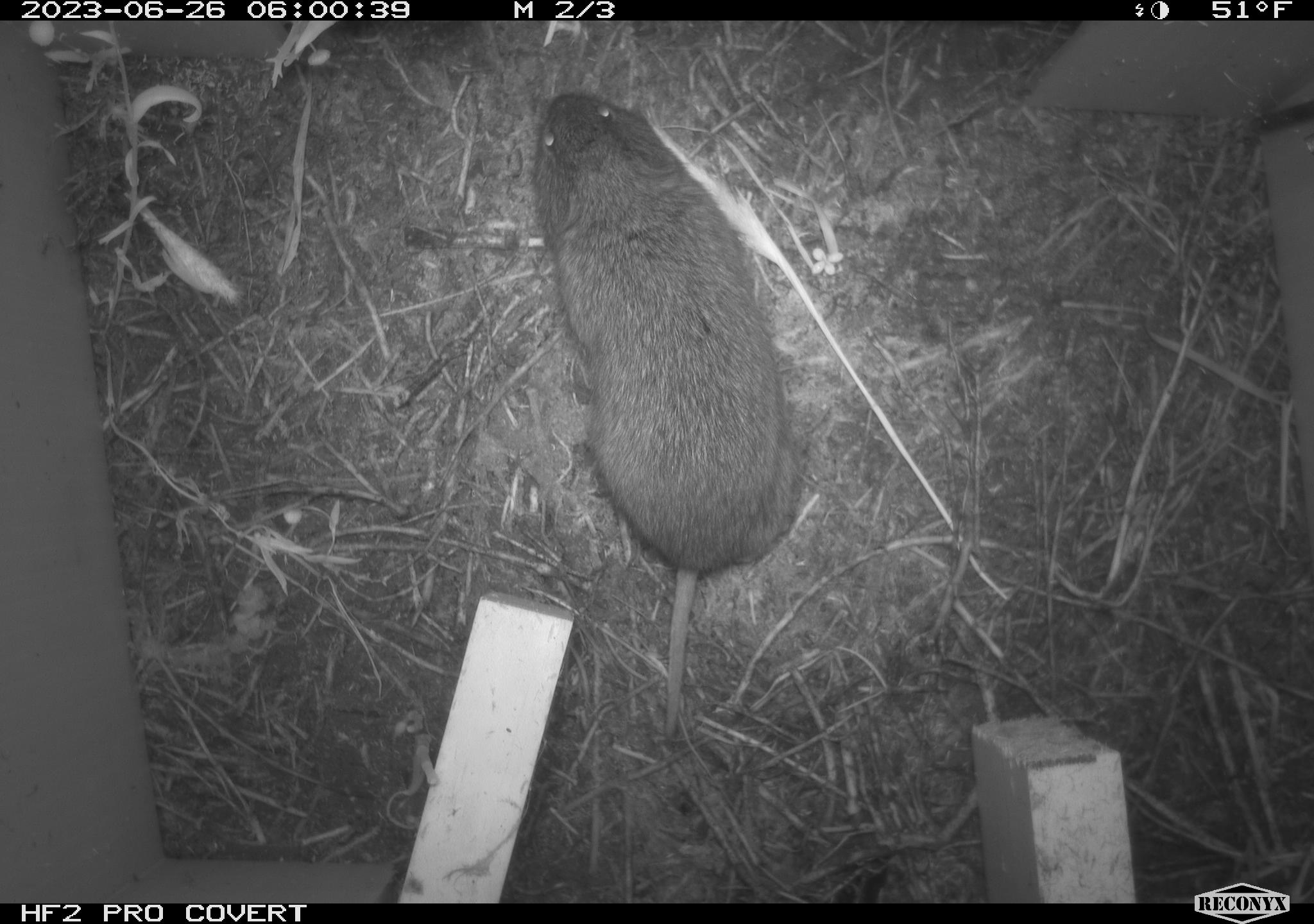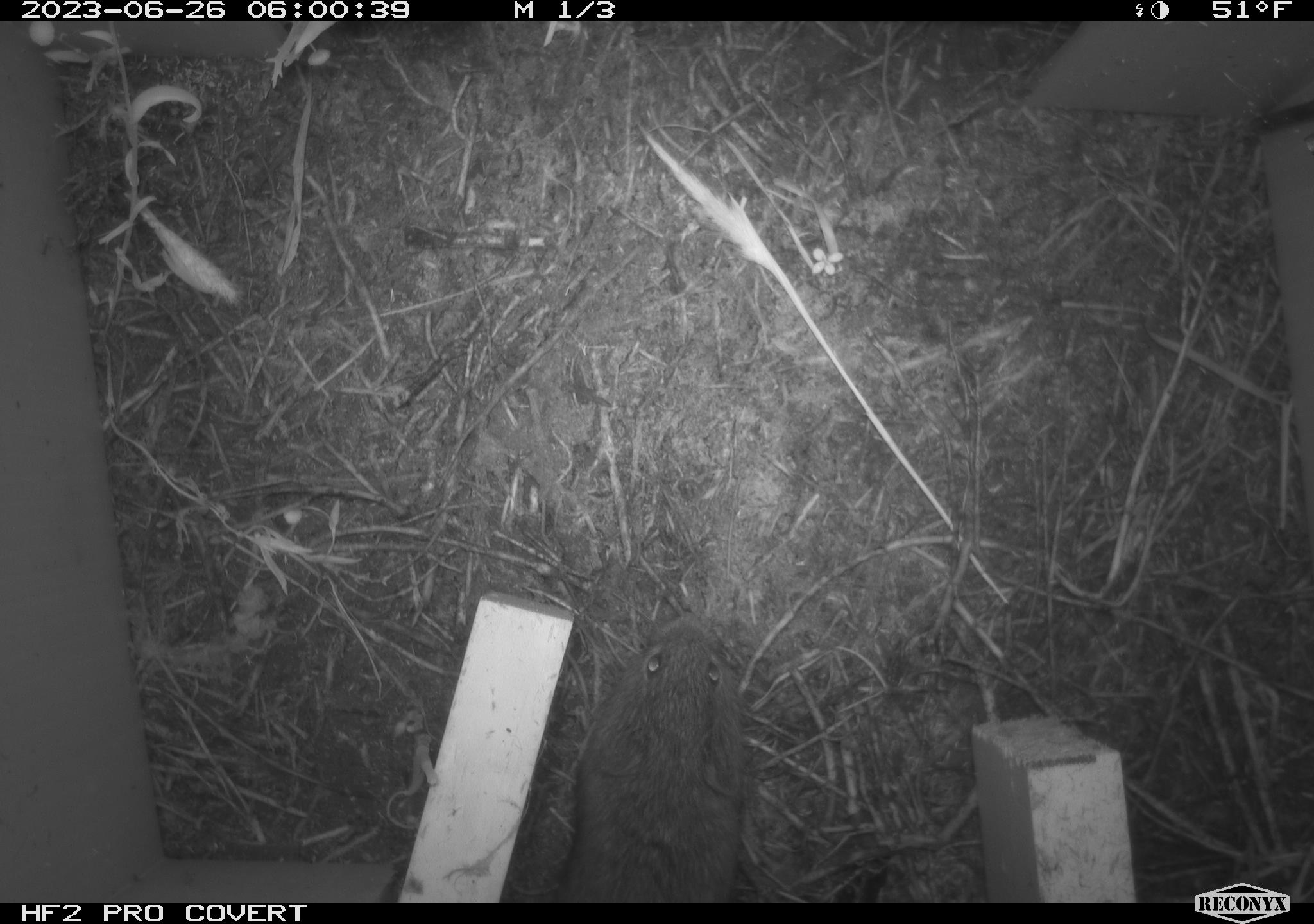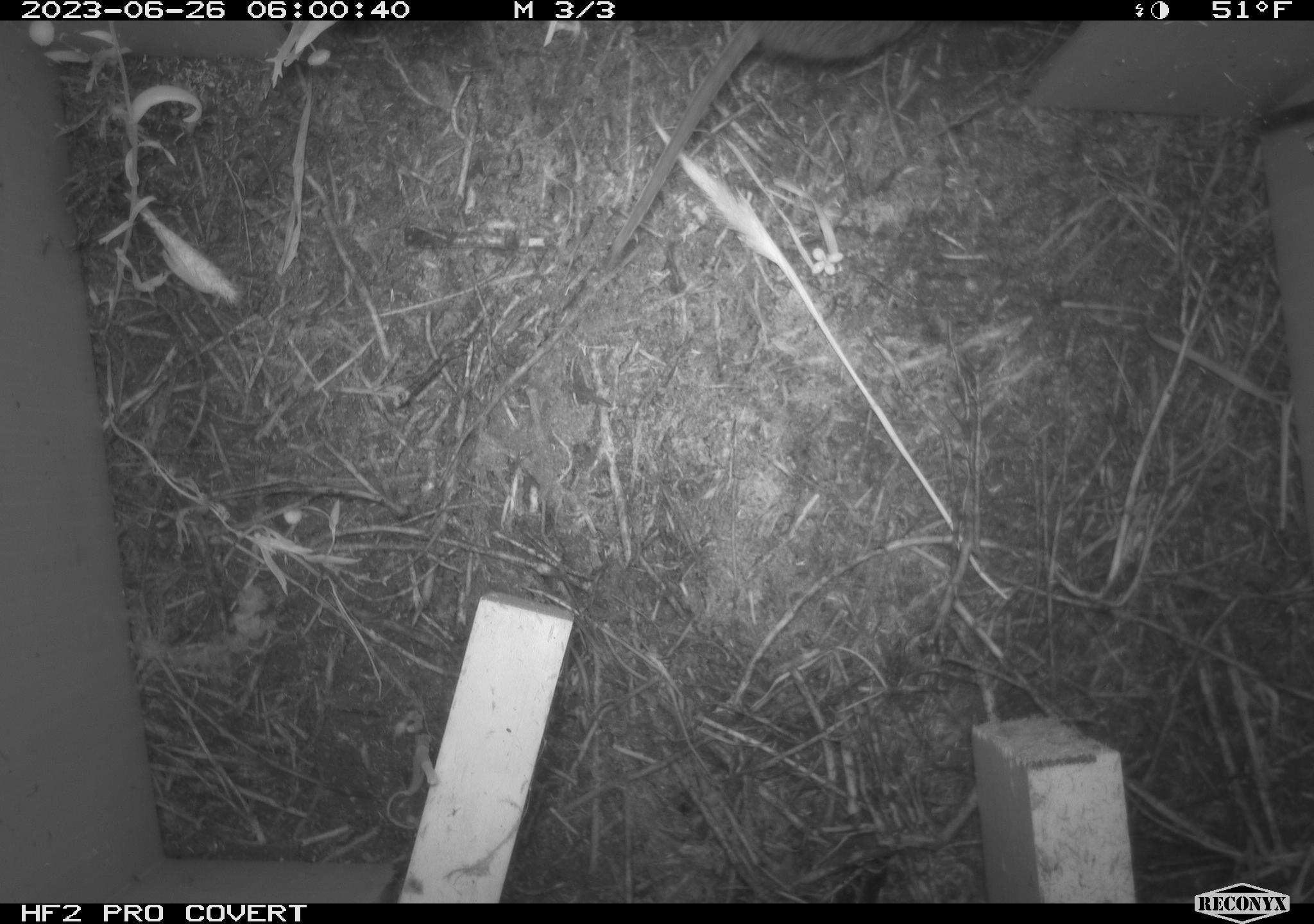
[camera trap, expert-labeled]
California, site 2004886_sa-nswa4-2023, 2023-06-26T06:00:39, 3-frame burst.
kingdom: Animalia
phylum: Chordata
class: Mammalia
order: Rodentia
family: Cricetidae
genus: Microtus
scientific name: Microtus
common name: meadow vole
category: microtus species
Microtus species (meadow vole) (Microtus).